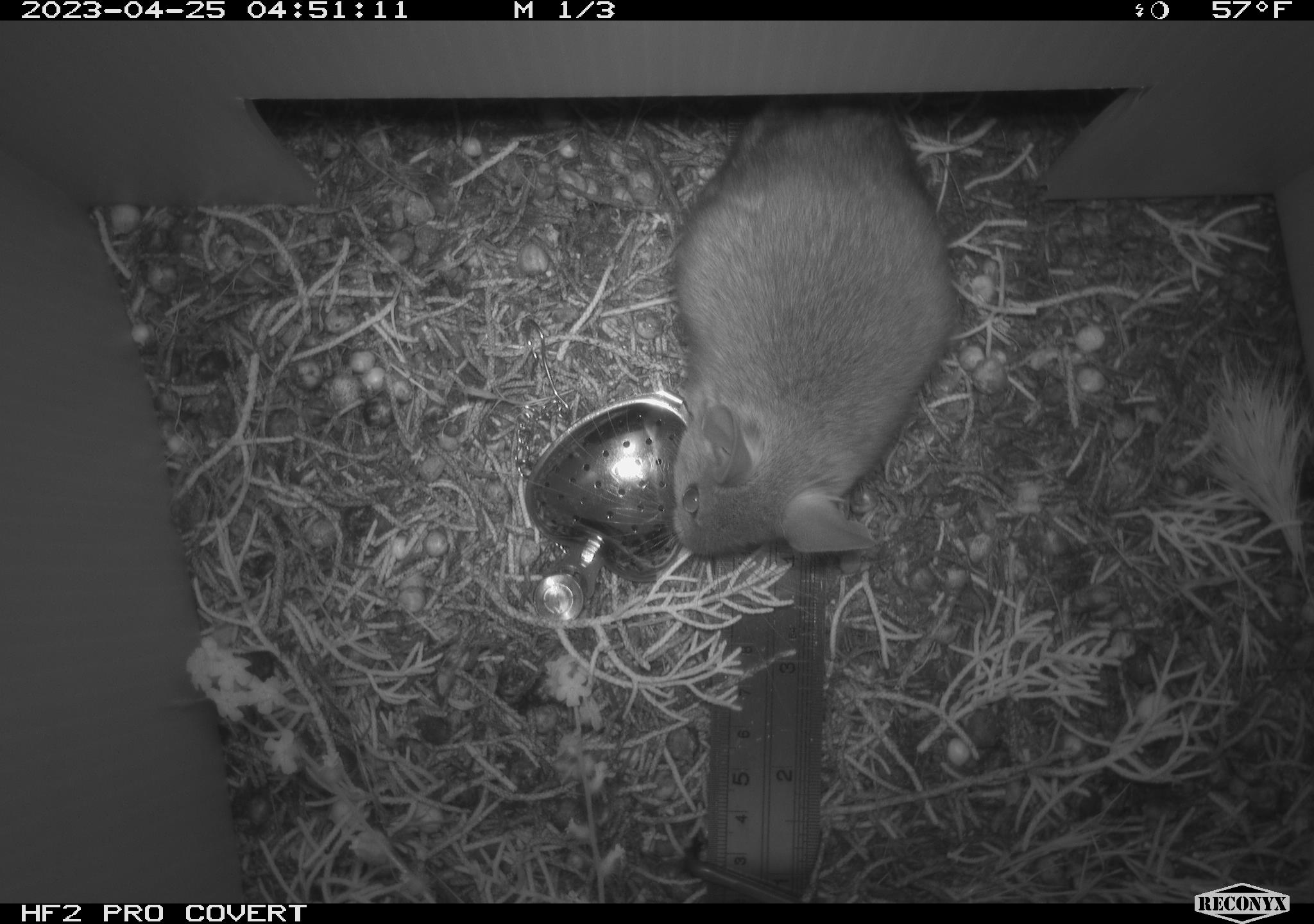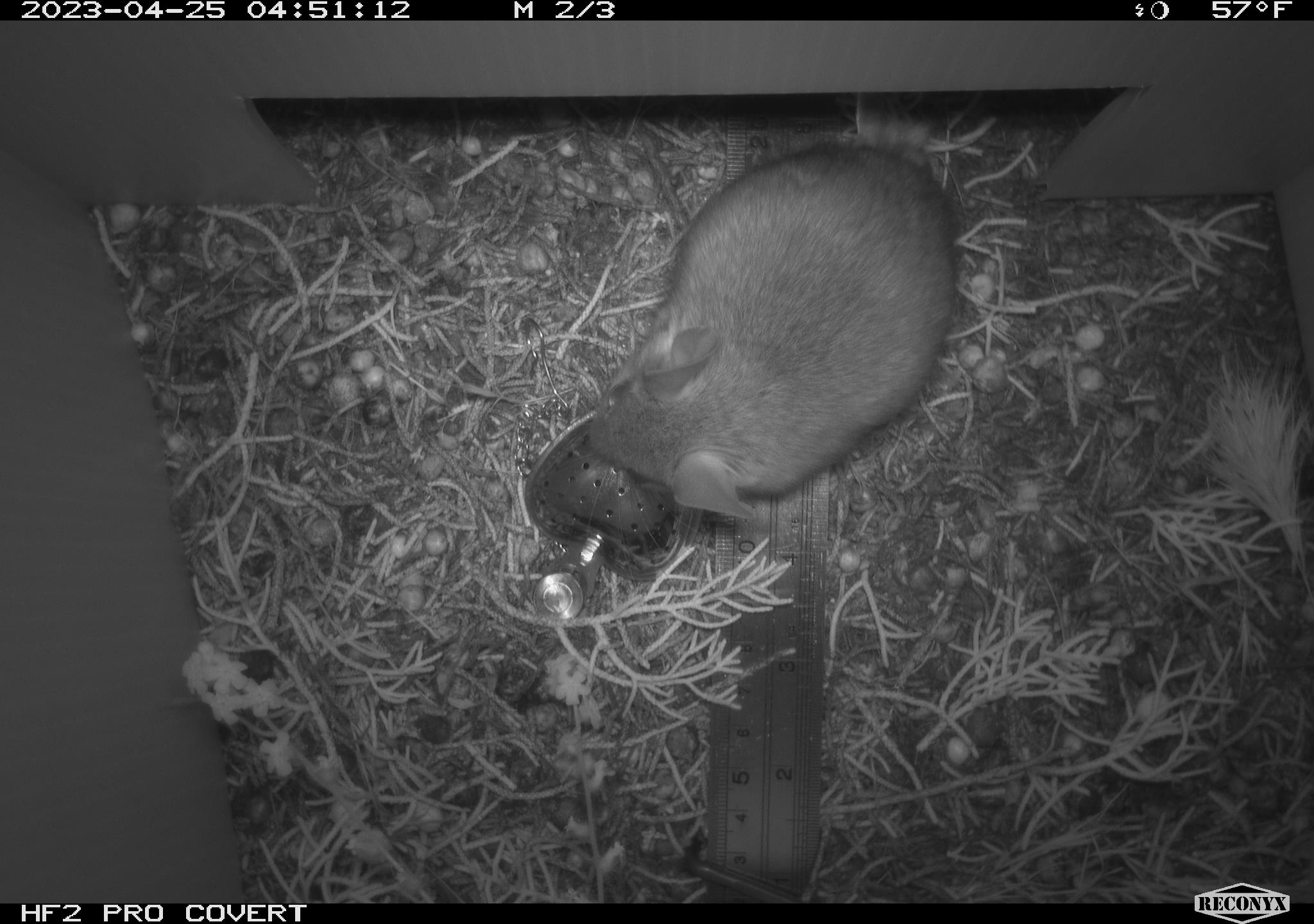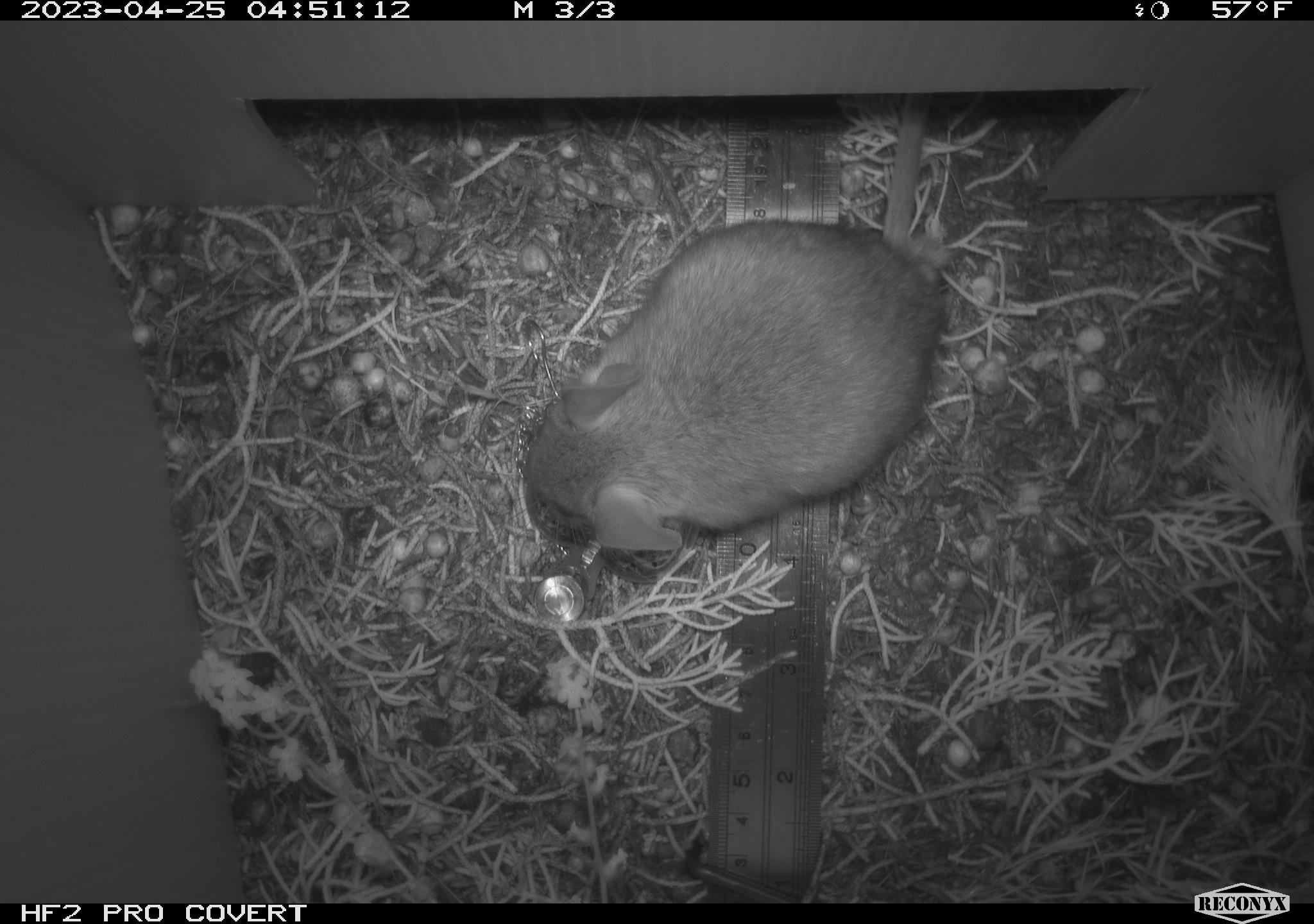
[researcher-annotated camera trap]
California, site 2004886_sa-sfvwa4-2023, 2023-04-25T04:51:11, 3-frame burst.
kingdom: Animalia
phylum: Chordata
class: Mammalia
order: Rodentia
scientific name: Rodentia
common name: mouse species